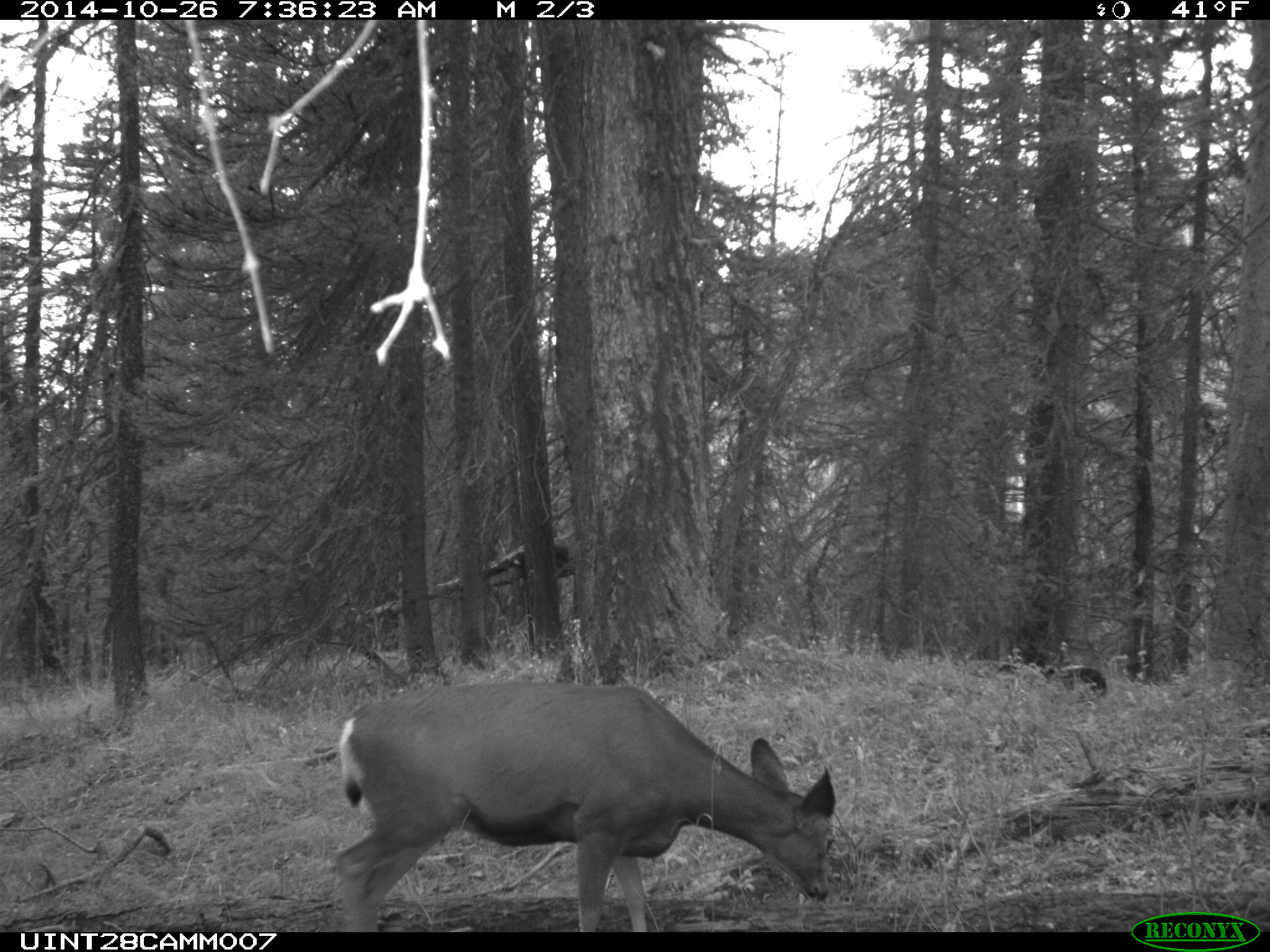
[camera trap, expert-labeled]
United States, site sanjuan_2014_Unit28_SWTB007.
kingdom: Animalia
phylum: Chordata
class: Mammalia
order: Artiodactyla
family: Cervidae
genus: Odocoileus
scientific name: Odocoileus hemionus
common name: mule deer